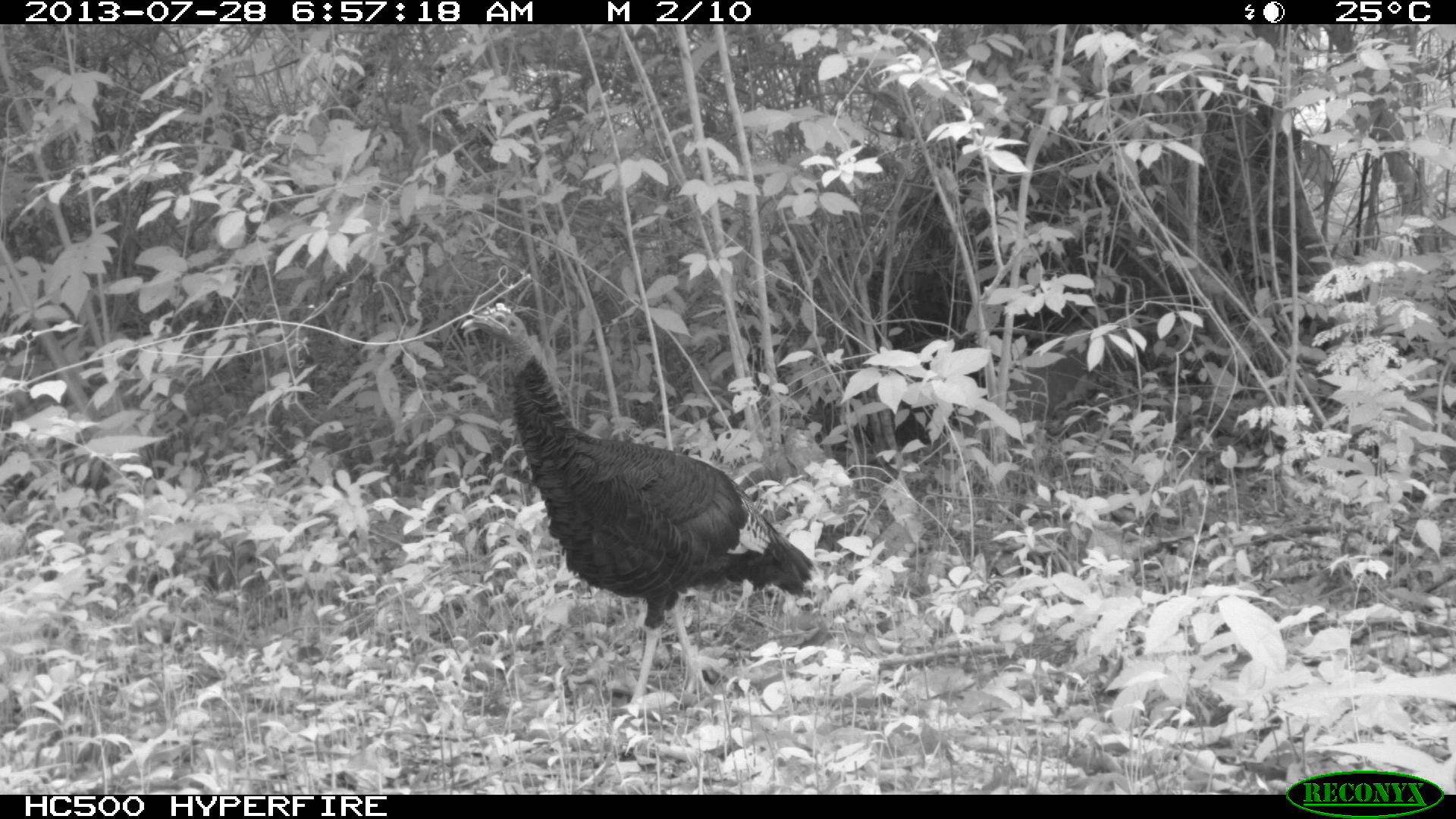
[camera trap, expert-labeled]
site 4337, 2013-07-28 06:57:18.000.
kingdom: Animalia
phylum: Chordata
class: Aves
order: Galliformes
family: Phasianidae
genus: Meleagris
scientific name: Meleagris ocellata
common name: ocellated turkey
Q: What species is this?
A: Meleagris ocellata (ocellated turkey).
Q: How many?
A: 1.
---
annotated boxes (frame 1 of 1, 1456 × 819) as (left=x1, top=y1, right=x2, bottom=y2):
meleagris ocellata: (left=459, top=302, right=818, bottom=716)